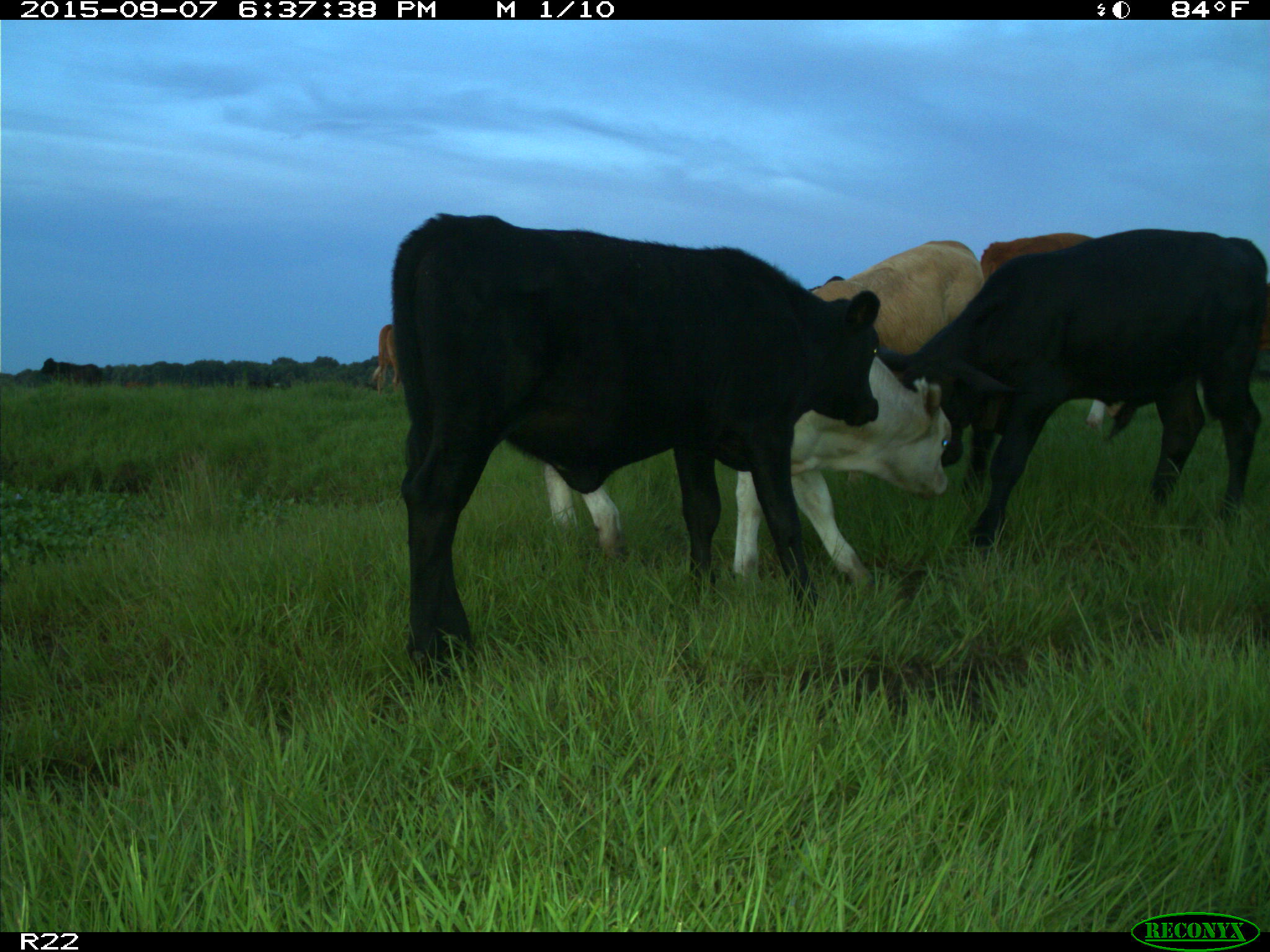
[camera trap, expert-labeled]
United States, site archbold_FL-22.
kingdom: Animalia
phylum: Chordata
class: Mammalia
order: Artiodactyla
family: Bovidae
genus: Bos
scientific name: Bos taurus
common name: domestic cow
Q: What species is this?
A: Bos taurus (domestic cow).